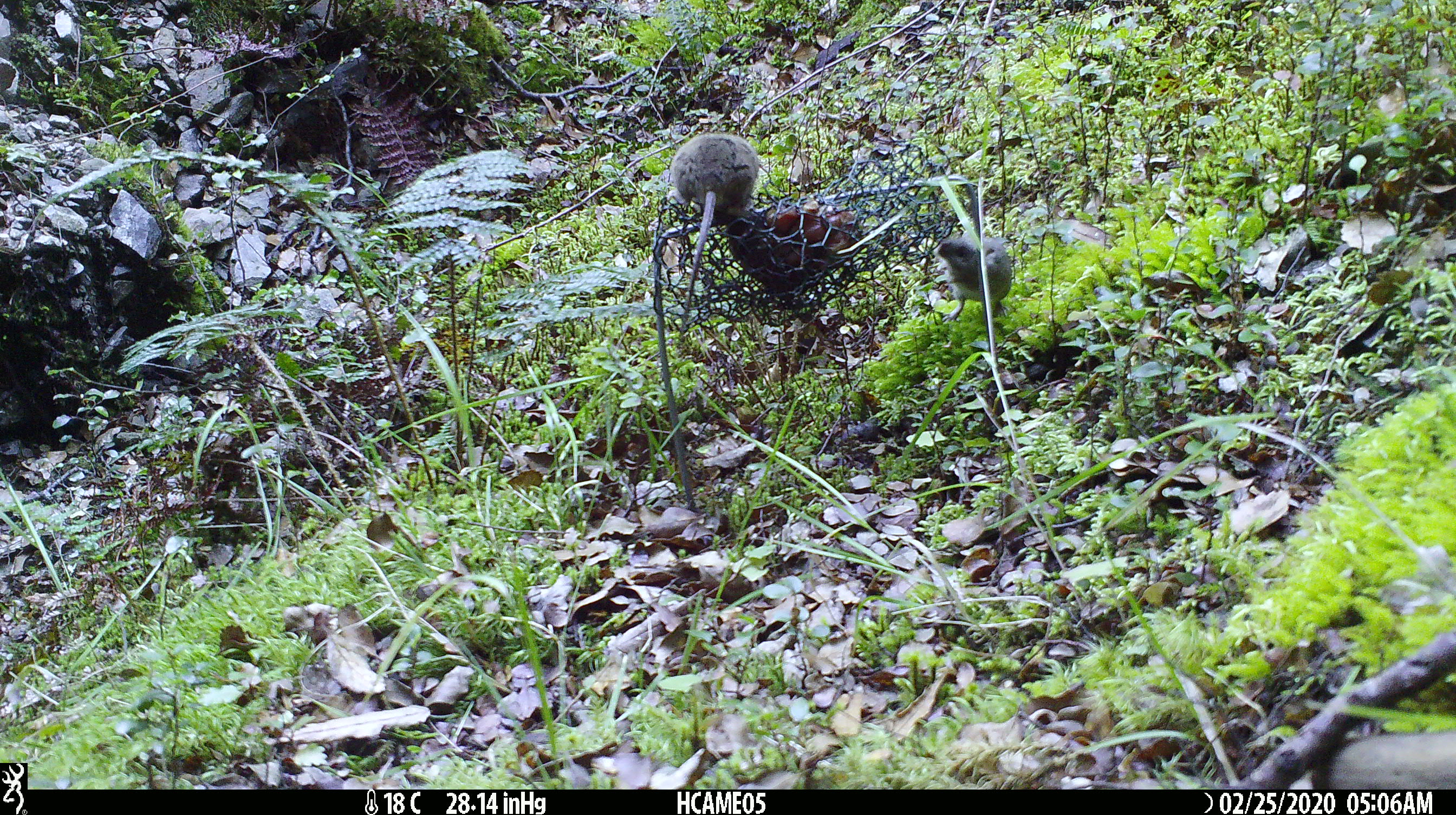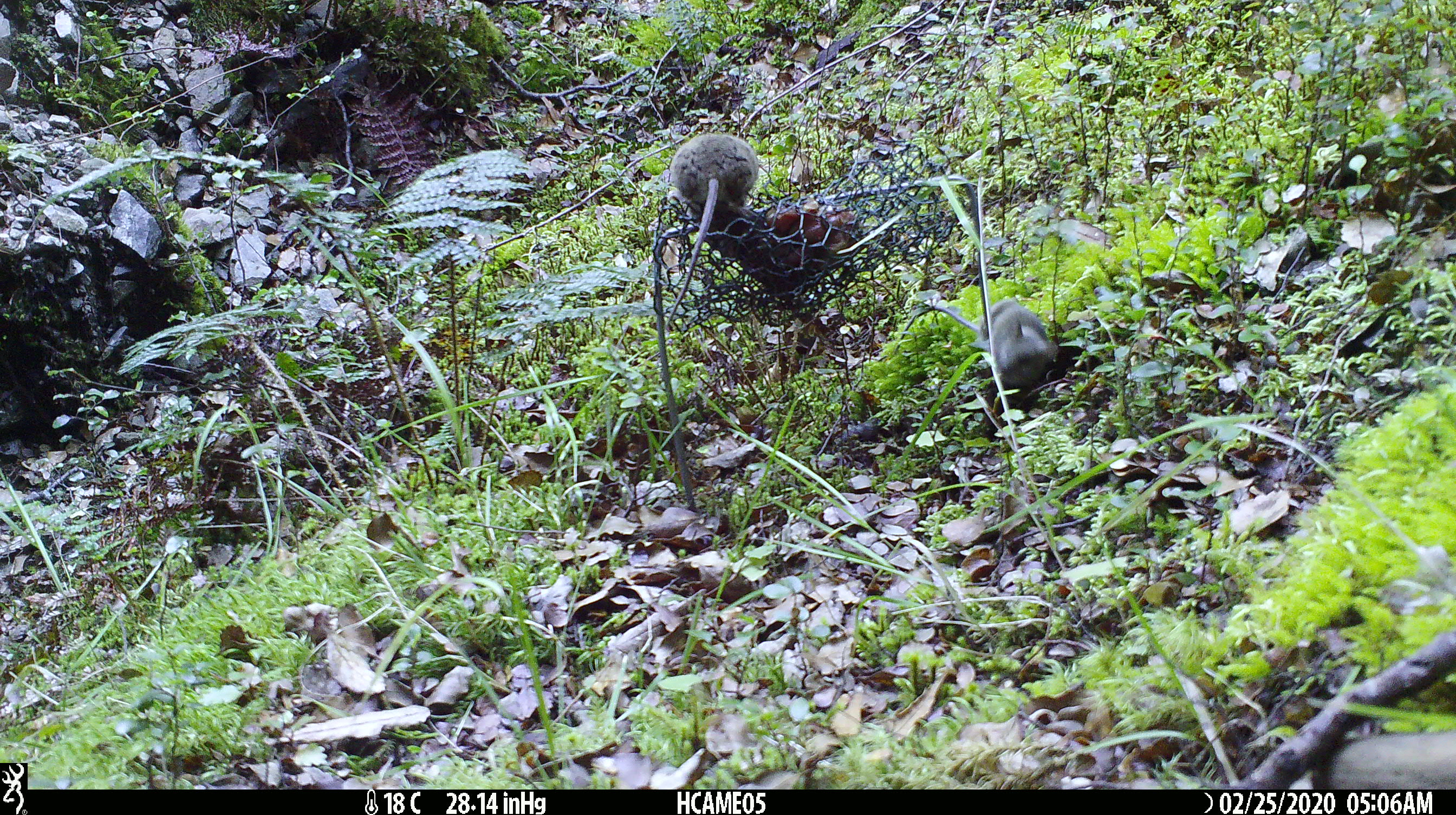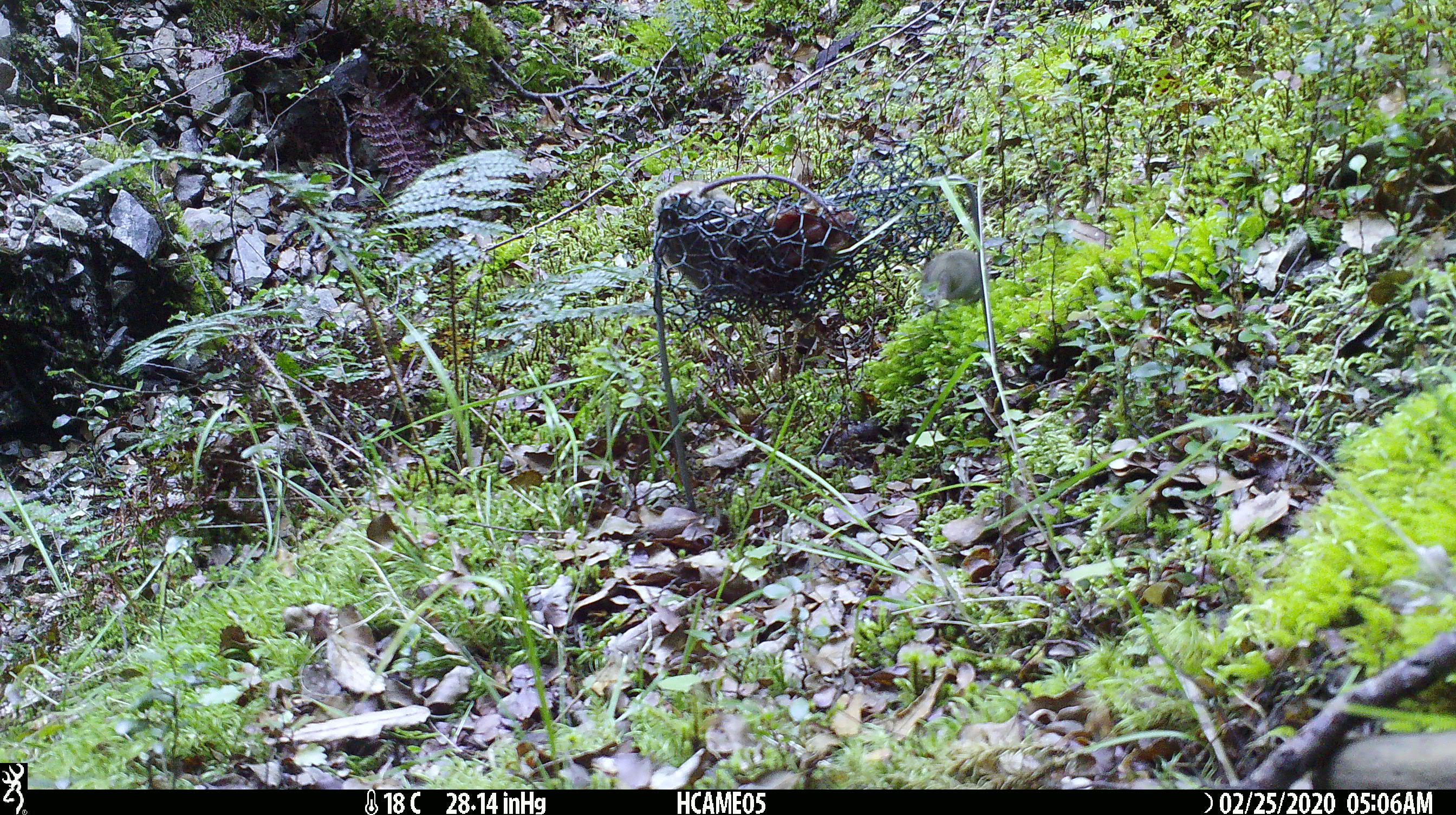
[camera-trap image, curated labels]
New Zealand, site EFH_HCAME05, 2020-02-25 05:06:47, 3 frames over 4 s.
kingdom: Animalia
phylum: Chordata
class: Mammalia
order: Rodentia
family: Muridae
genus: Mus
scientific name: Mus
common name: mouse